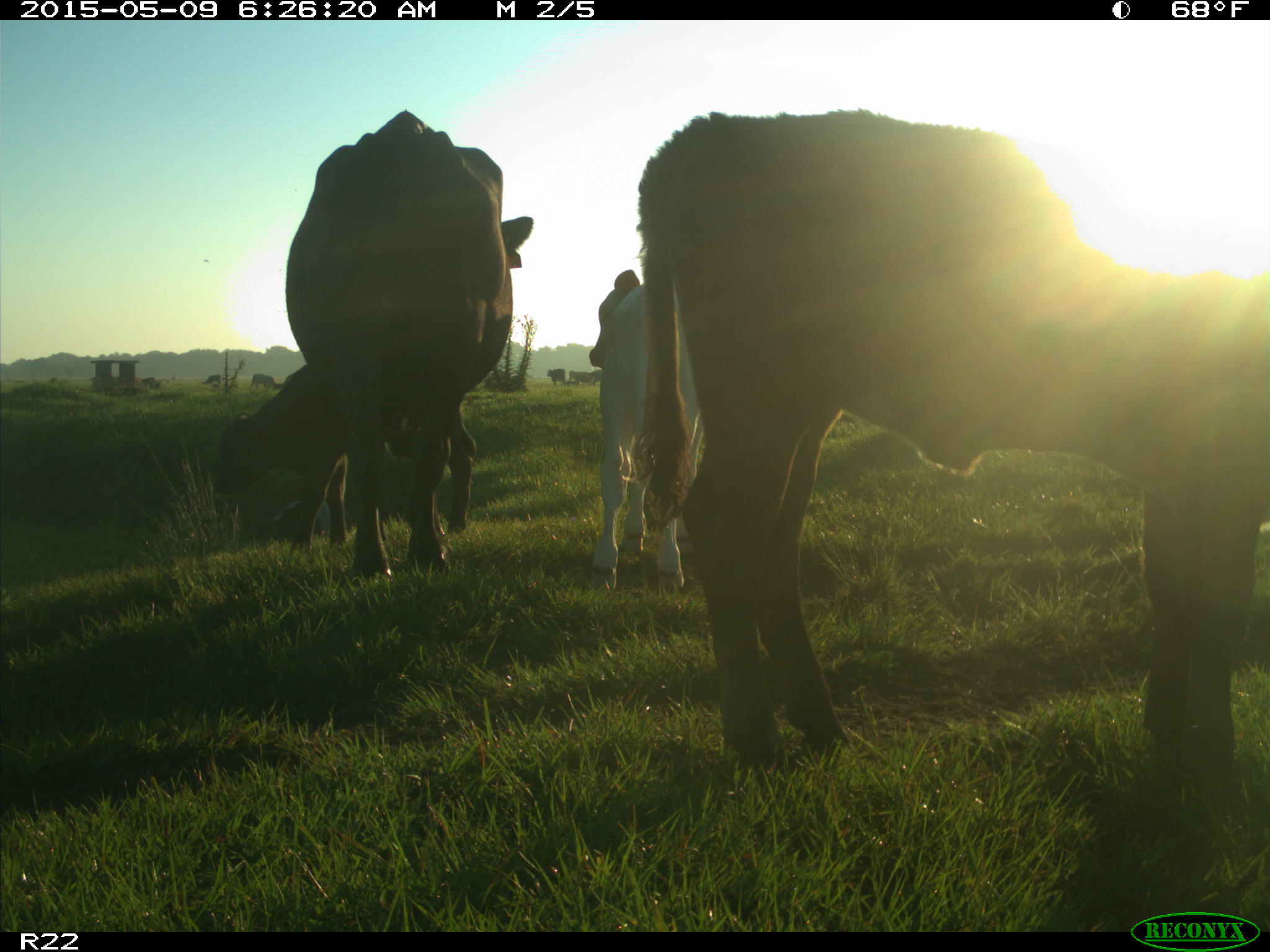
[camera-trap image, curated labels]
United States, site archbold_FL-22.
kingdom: Animalia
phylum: Chordata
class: Mammalia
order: Artiodactyla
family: Bovidae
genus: Bos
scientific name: Bos taurus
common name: domestic cow